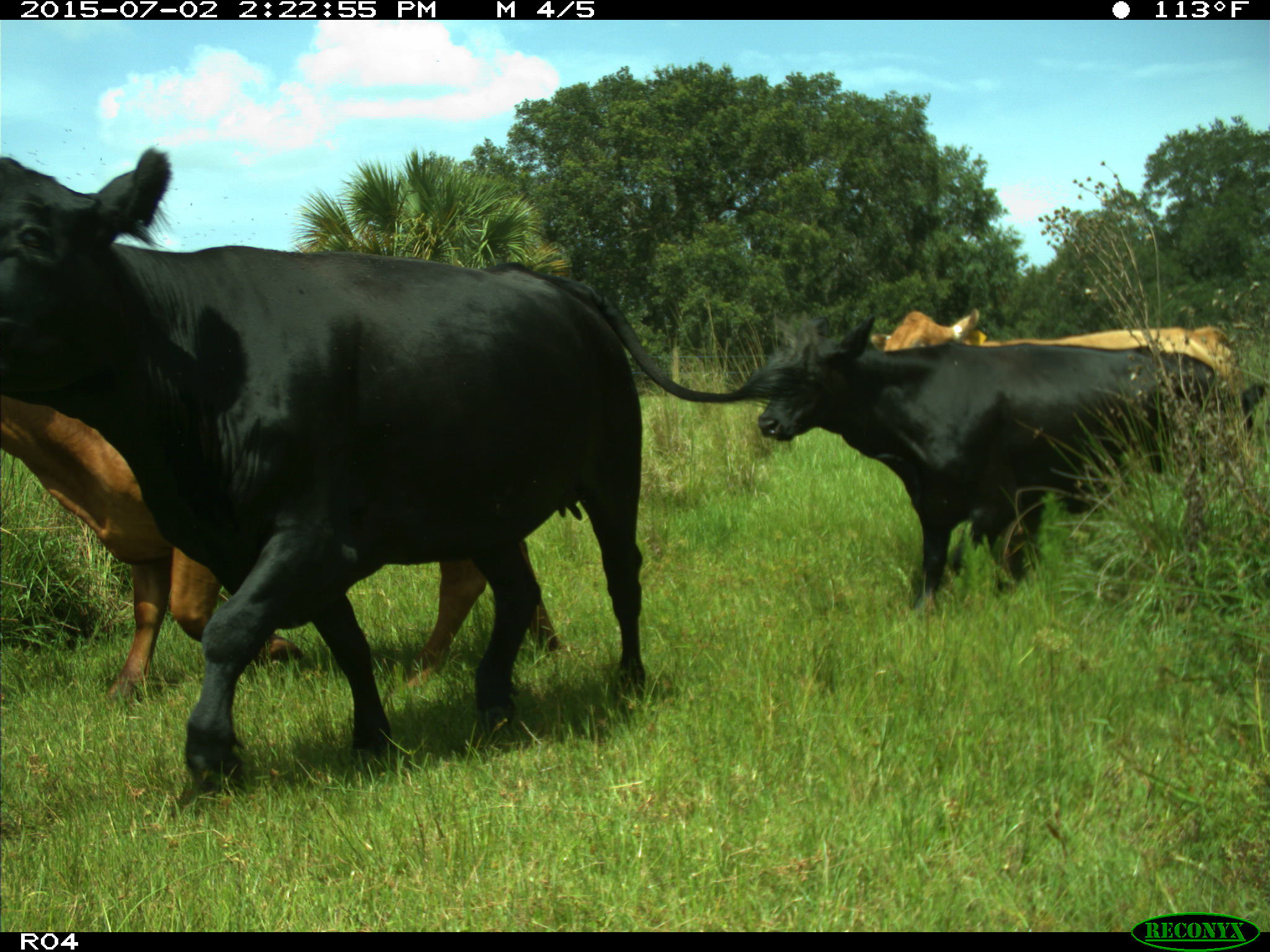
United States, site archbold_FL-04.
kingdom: Animalia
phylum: Chordata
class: Mammalia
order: Artiodactyla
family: Bovidae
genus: Bos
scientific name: Bos taurus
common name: domestic cow